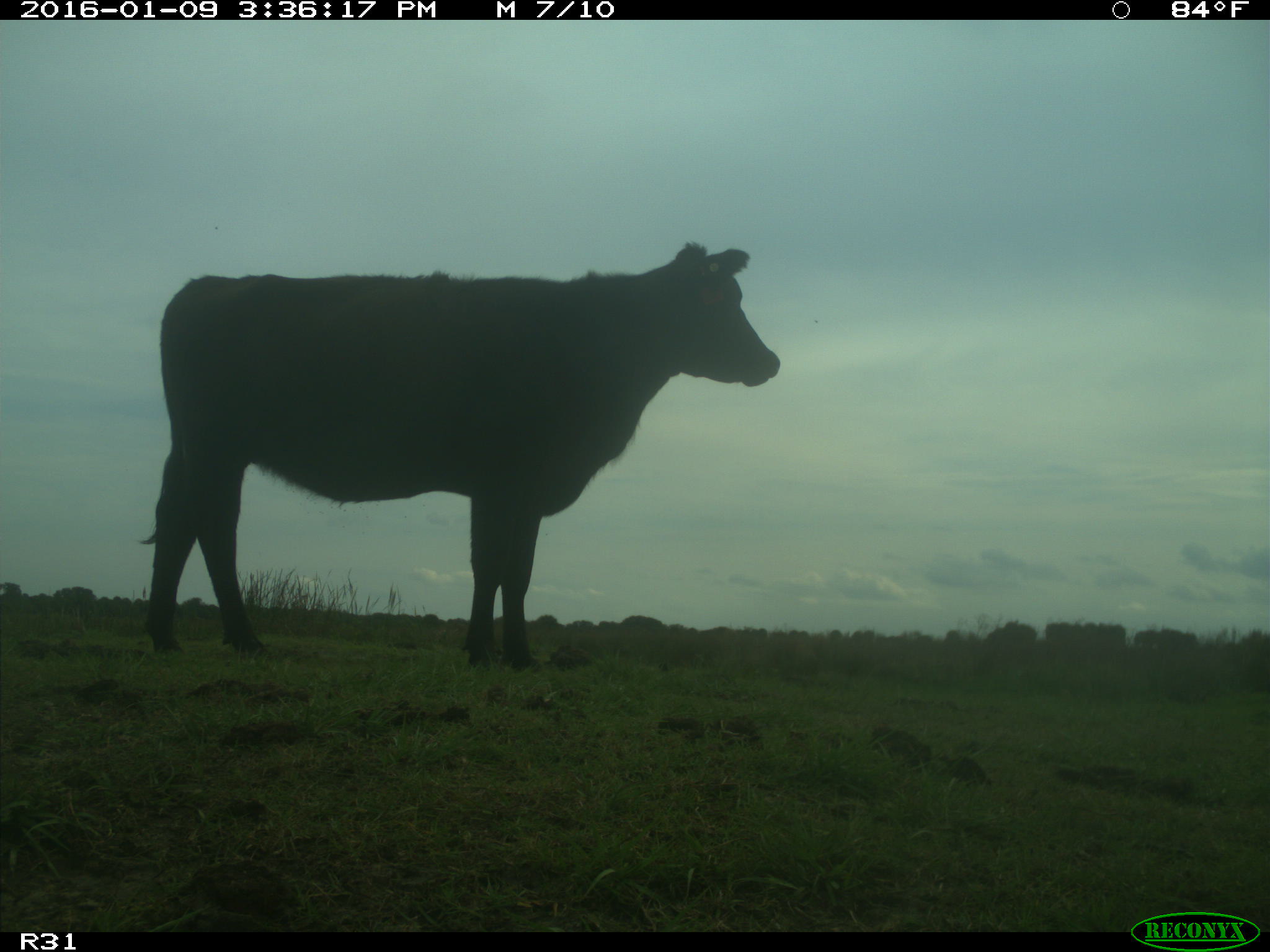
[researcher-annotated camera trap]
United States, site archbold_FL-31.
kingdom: Animalia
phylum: Chordata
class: Mammalia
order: Artiodactyla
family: Bovidae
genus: Bos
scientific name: Bos taurus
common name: domestic cow